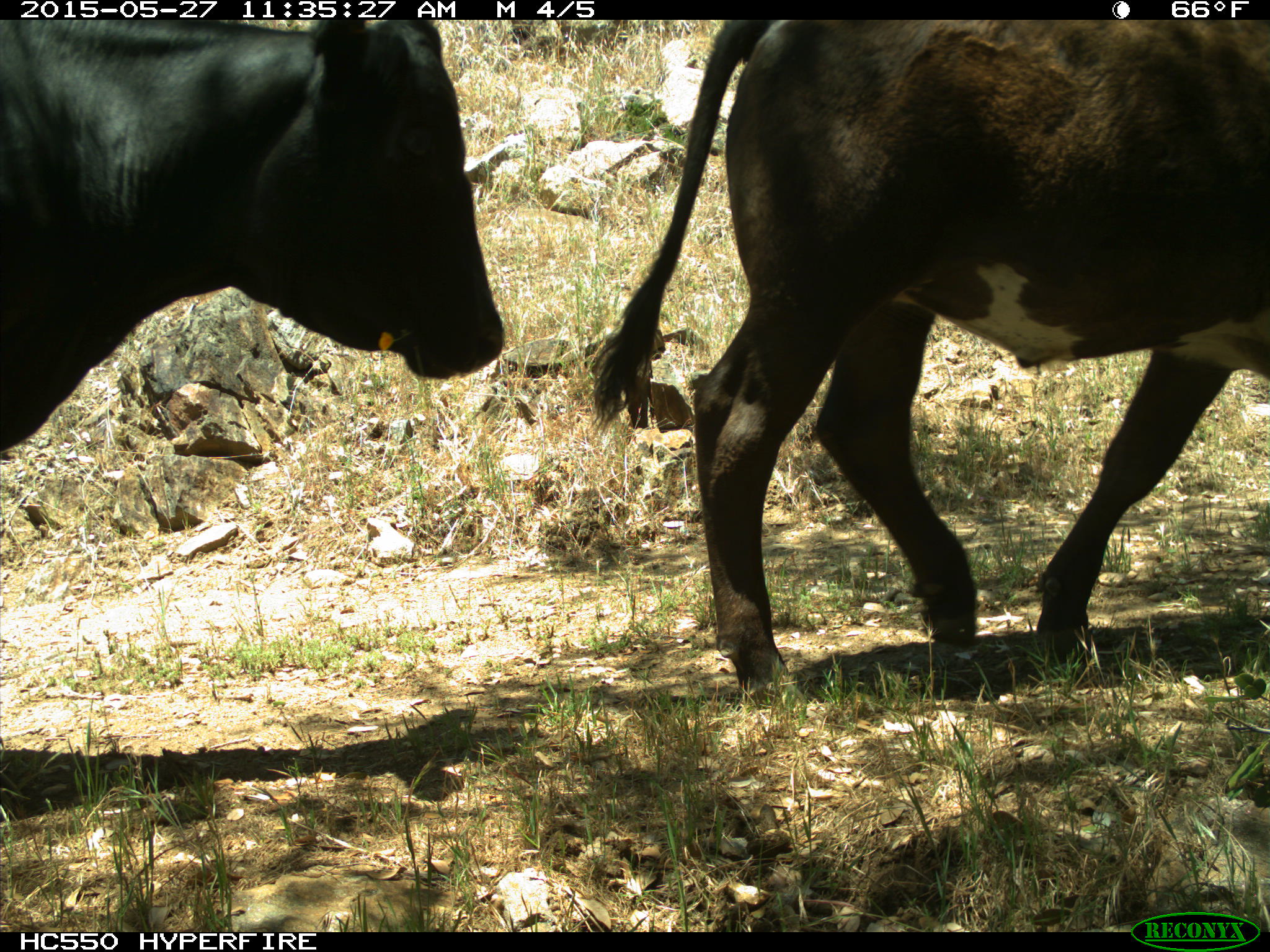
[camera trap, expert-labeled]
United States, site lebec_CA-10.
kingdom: Animalia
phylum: Chordata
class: Mammalia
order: Artiodactyla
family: Bovidae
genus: Bos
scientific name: Bos taurus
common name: domestic cow